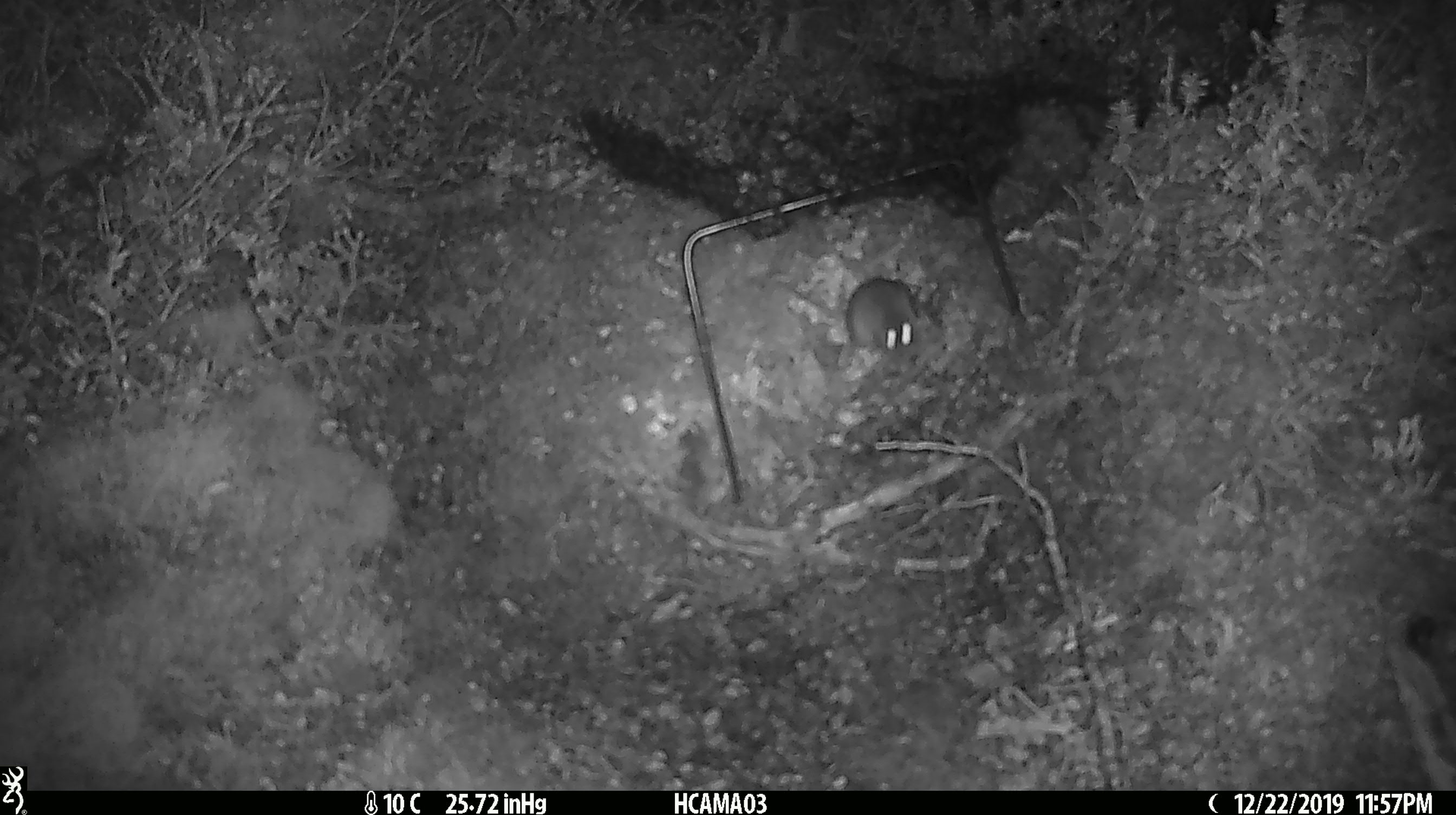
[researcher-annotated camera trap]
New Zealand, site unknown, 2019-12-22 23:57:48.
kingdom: Animalia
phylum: Chordata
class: Mammalia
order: Rodentia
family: Muridae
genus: Mus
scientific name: Mus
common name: mouse